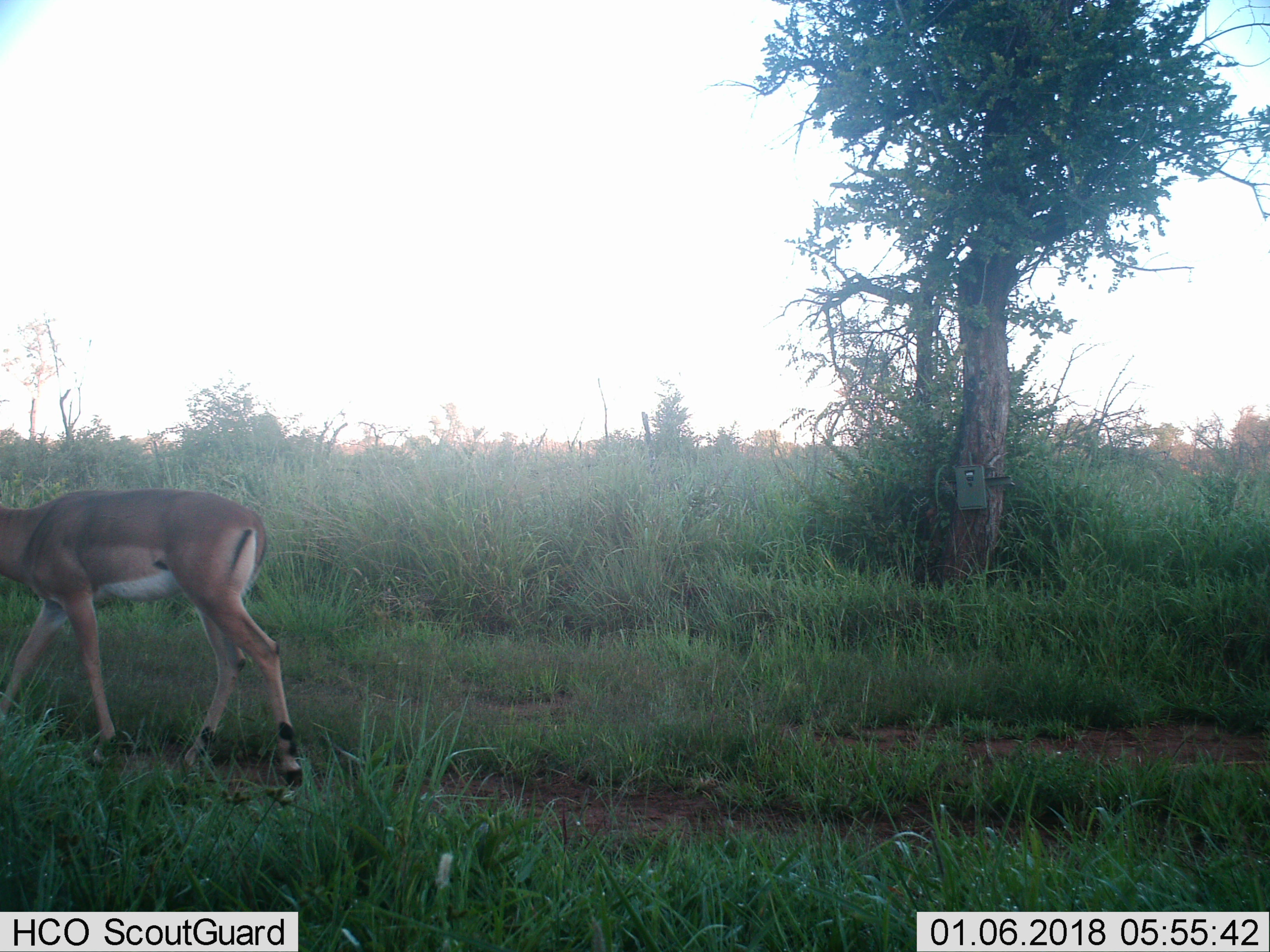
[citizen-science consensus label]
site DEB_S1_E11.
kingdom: Animalia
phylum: Chordata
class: Mammalia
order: Artiodactyla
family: Bovidae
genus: Aepyceros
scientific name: Aepyceros melampus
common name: impala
Impala (Aepyceros melampus), count 1. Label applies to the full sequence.